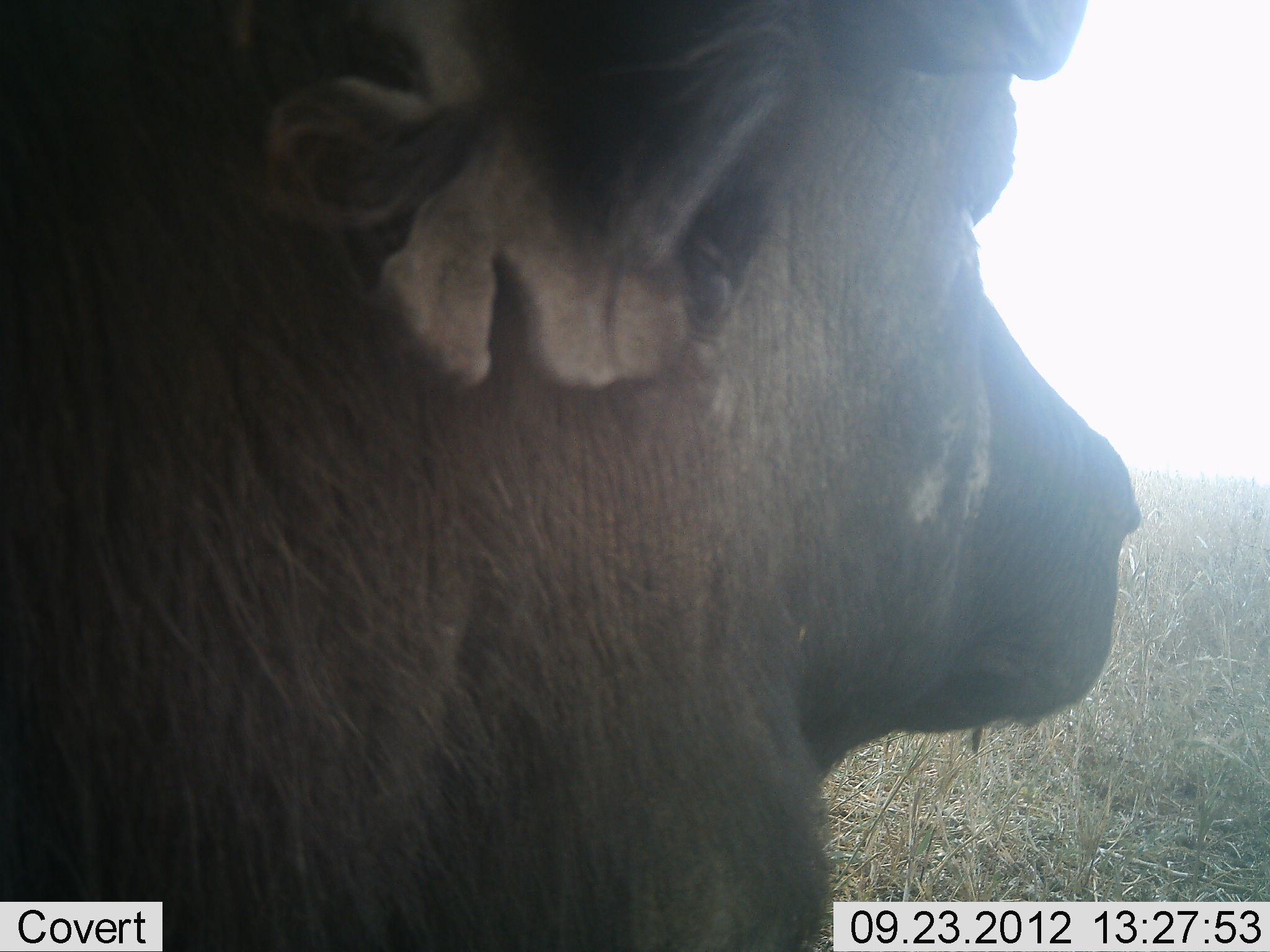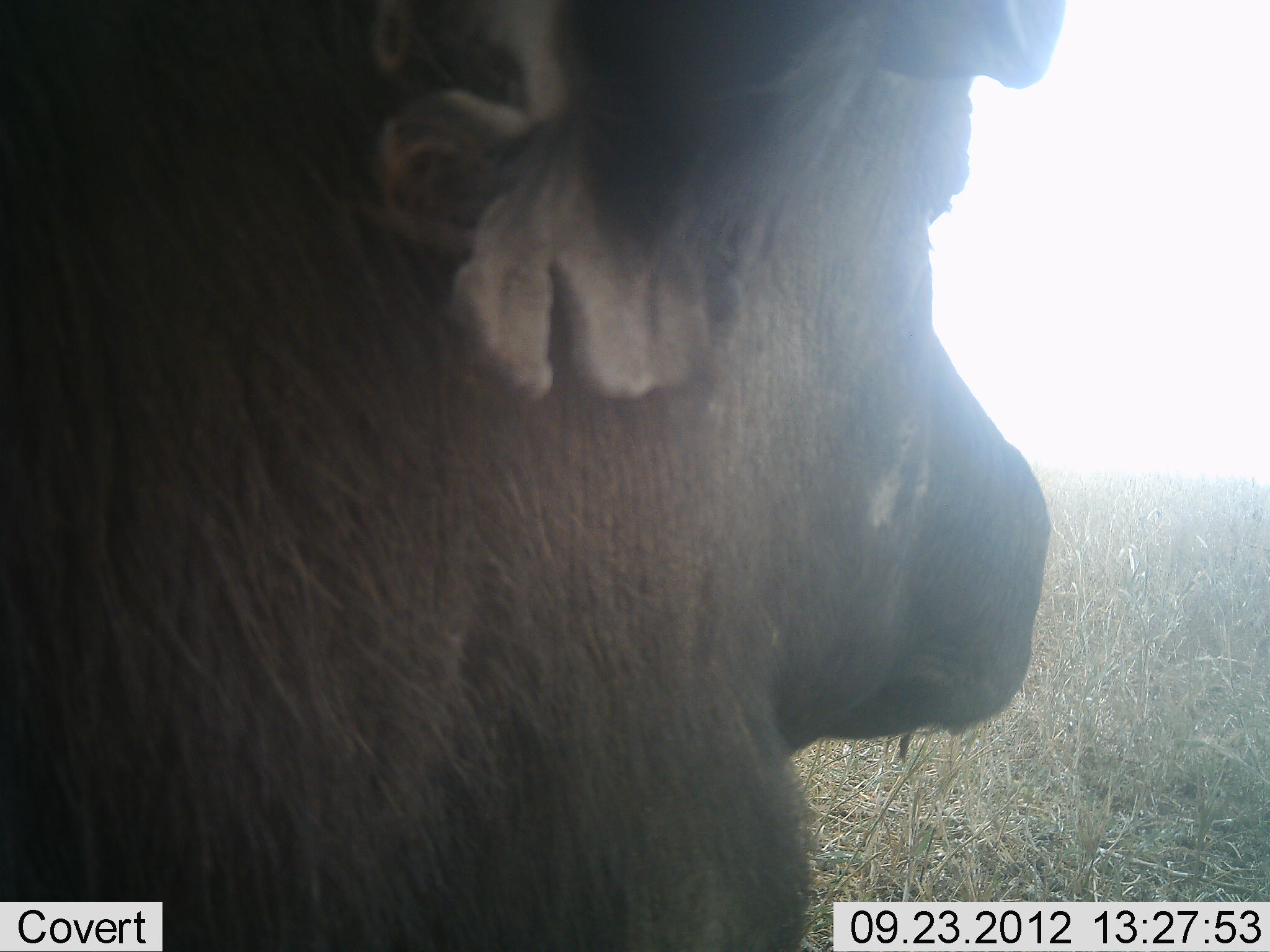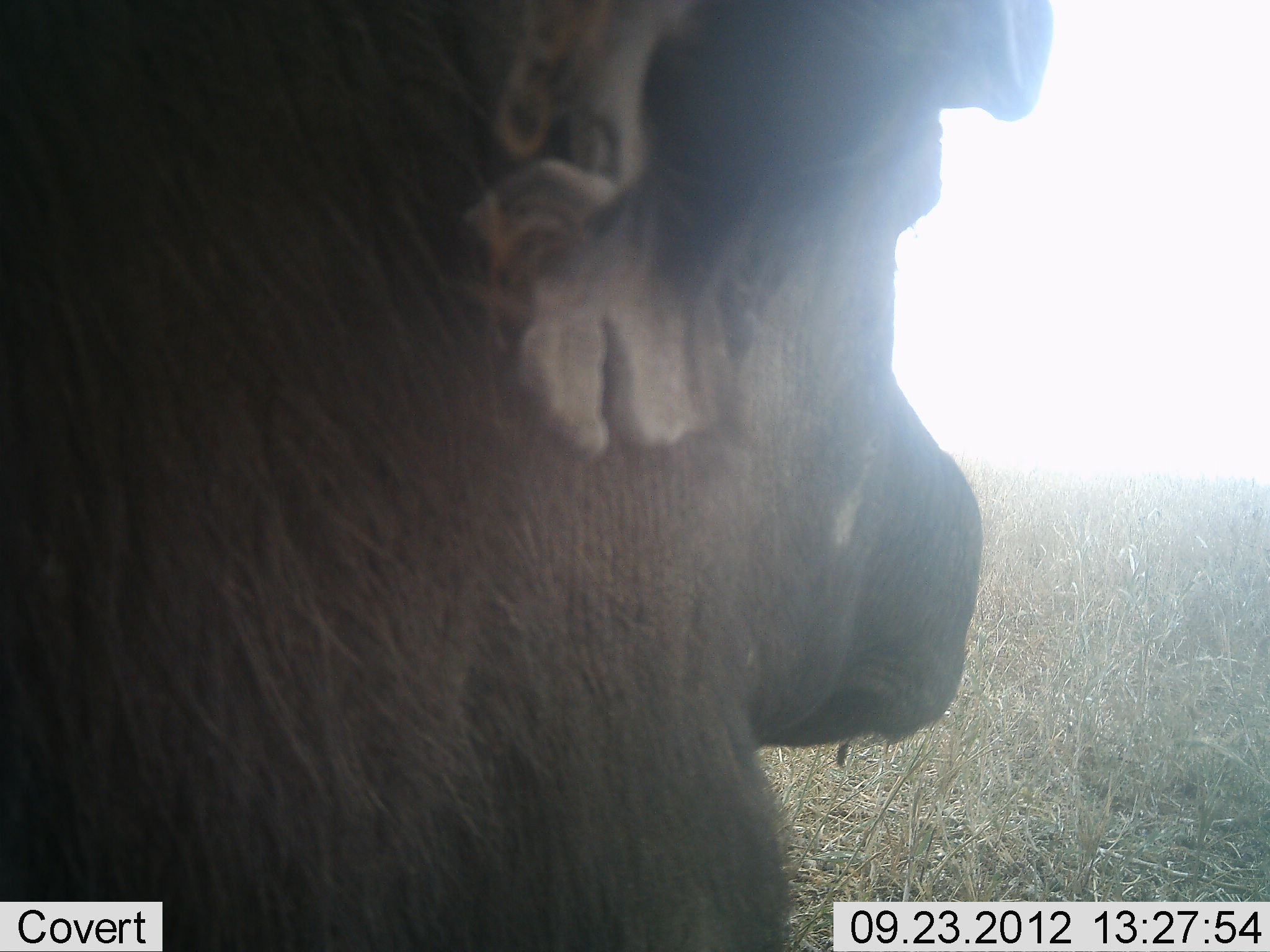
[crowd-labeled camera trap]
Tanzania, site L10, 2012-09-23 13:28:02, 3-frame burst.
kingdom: Animalia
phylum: Chordata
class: Mammalia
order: Artiodactyla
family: Bovidae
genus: Syncerus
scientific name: Syncerus caffer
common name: cape buffalo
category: buffalo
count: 1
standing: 60%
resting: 50%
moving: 0%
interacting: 0%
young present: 0%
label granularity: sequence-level